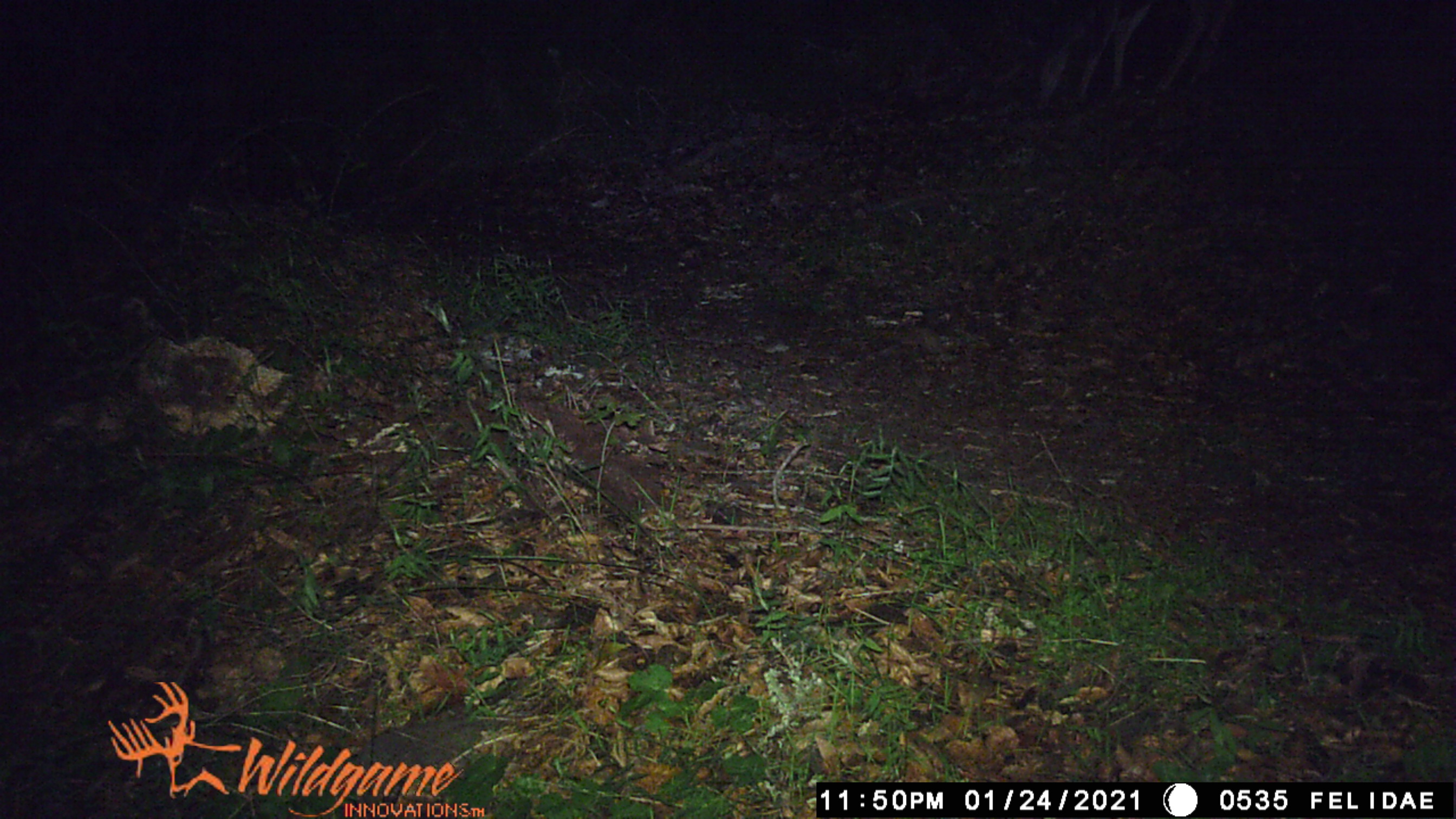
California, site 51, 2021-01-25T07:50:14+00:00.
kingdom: Animalia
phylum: Chordata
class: Mammalia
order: Artiodactyla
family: Cervidae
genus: Odocoileus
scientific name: Odocoileus hemionus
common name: mule deer